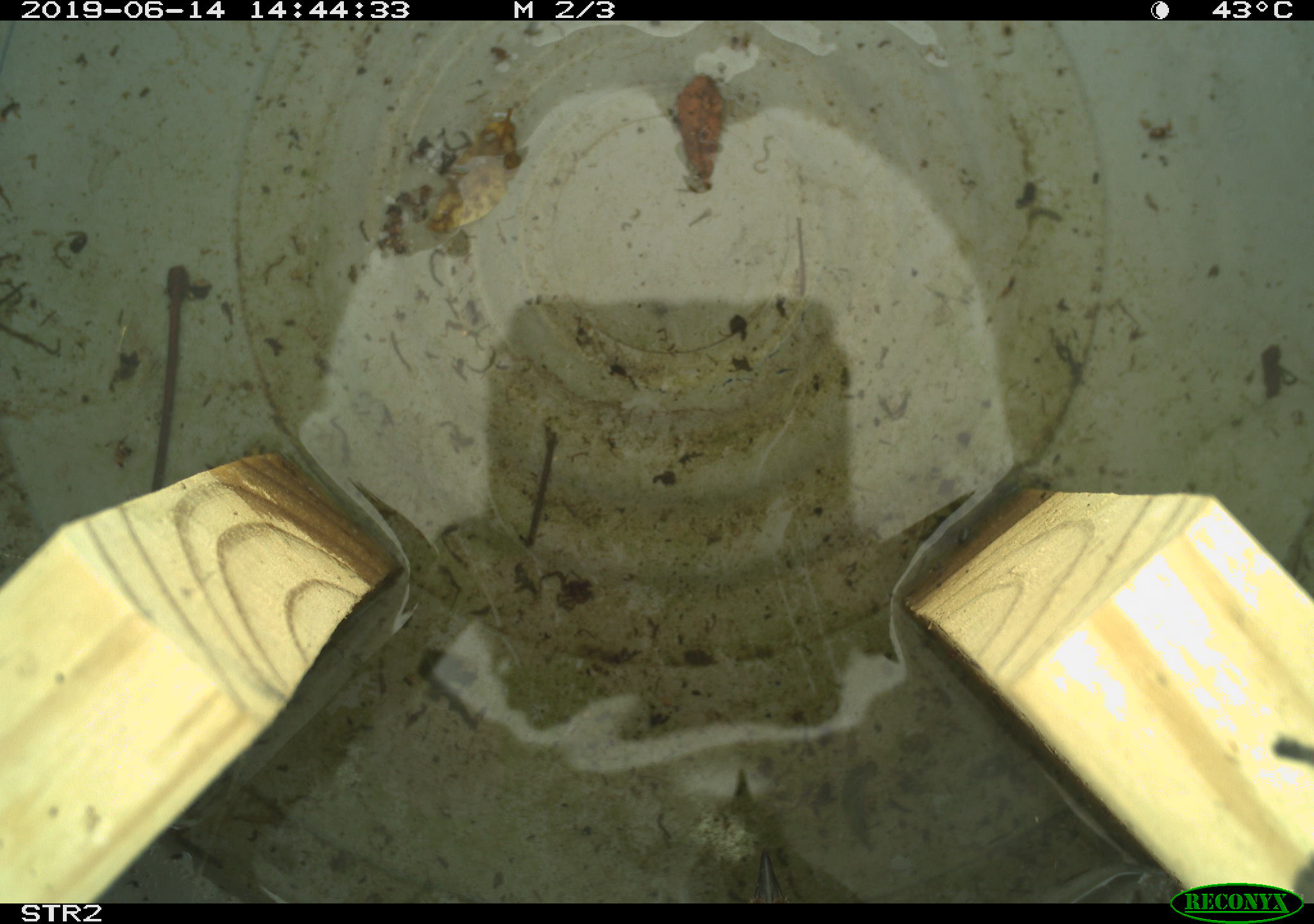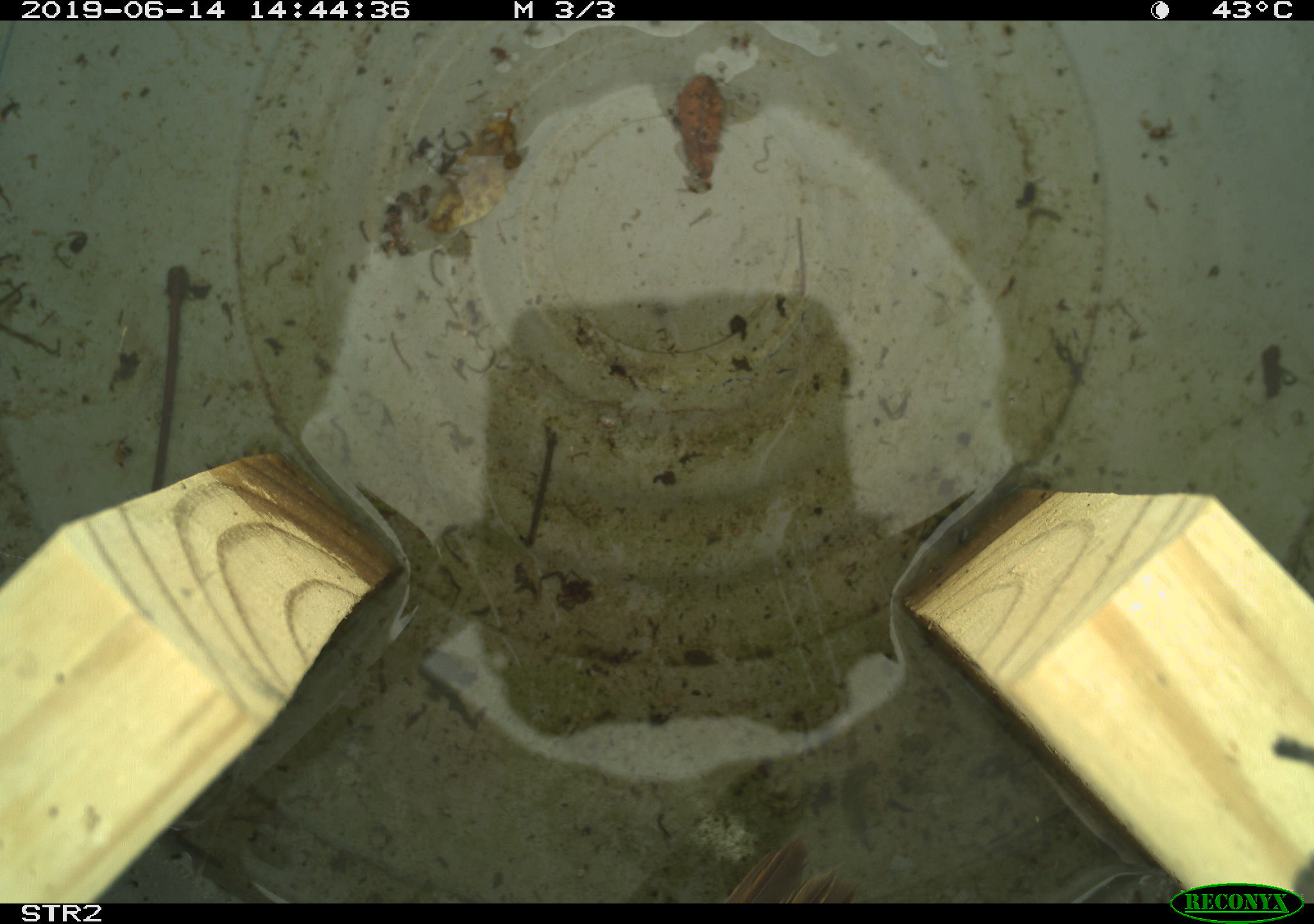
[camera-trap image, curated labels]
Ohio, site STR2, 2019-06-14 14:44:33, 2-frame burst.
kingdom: Animalia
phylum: Chordata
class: Aves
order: Passeriformes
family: Passerellidae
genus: Melospiza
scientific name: Melospiza melodia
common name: song sparrow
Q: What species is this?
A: Song sparrow (Melospiza melodia).